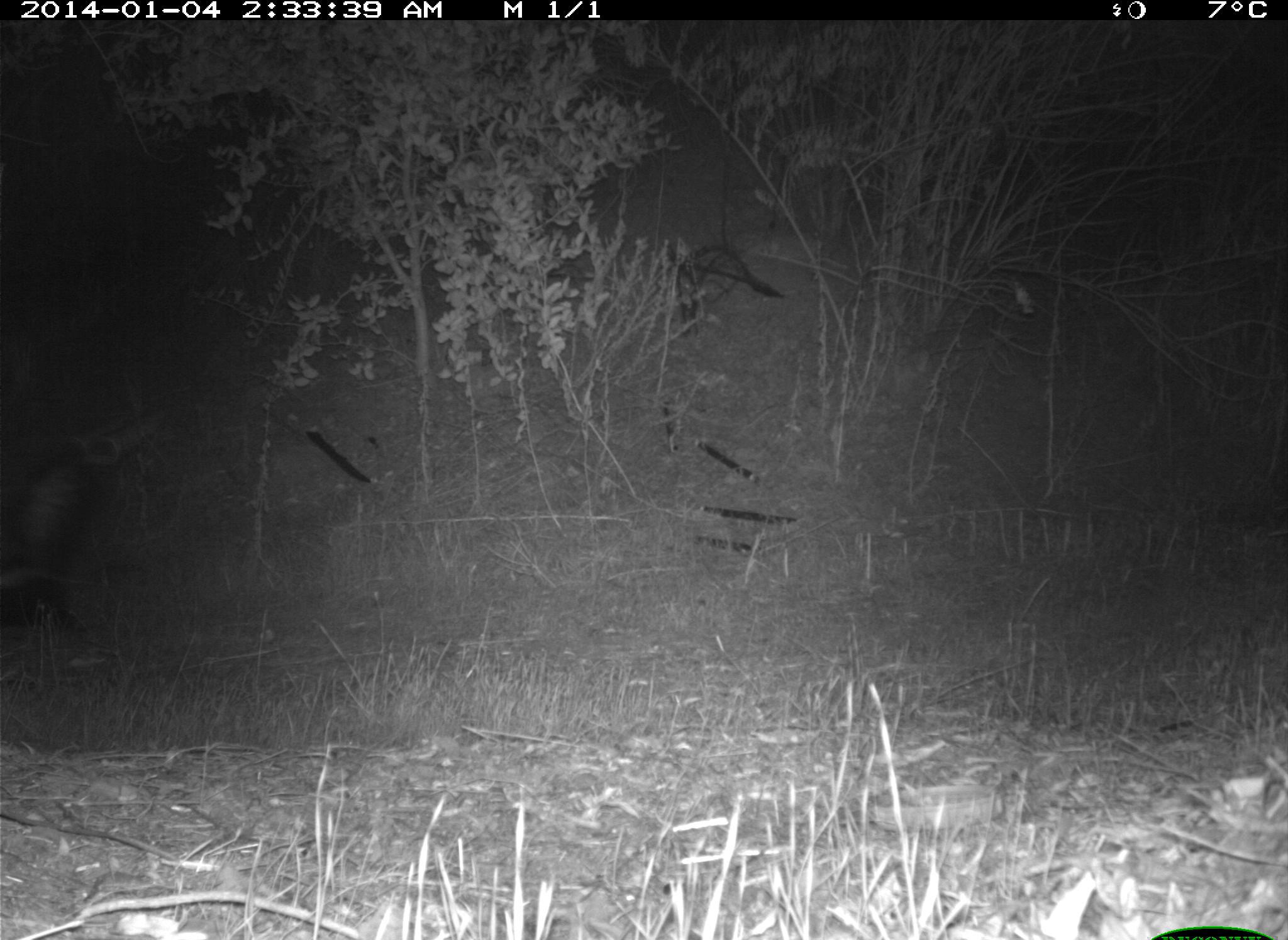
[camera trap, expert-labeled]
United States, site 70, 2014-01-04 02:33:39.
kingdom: Animalia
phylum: Chordata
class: Mammalia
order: Carnivora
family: Mephitidae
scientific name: Mephitidae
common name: skunk